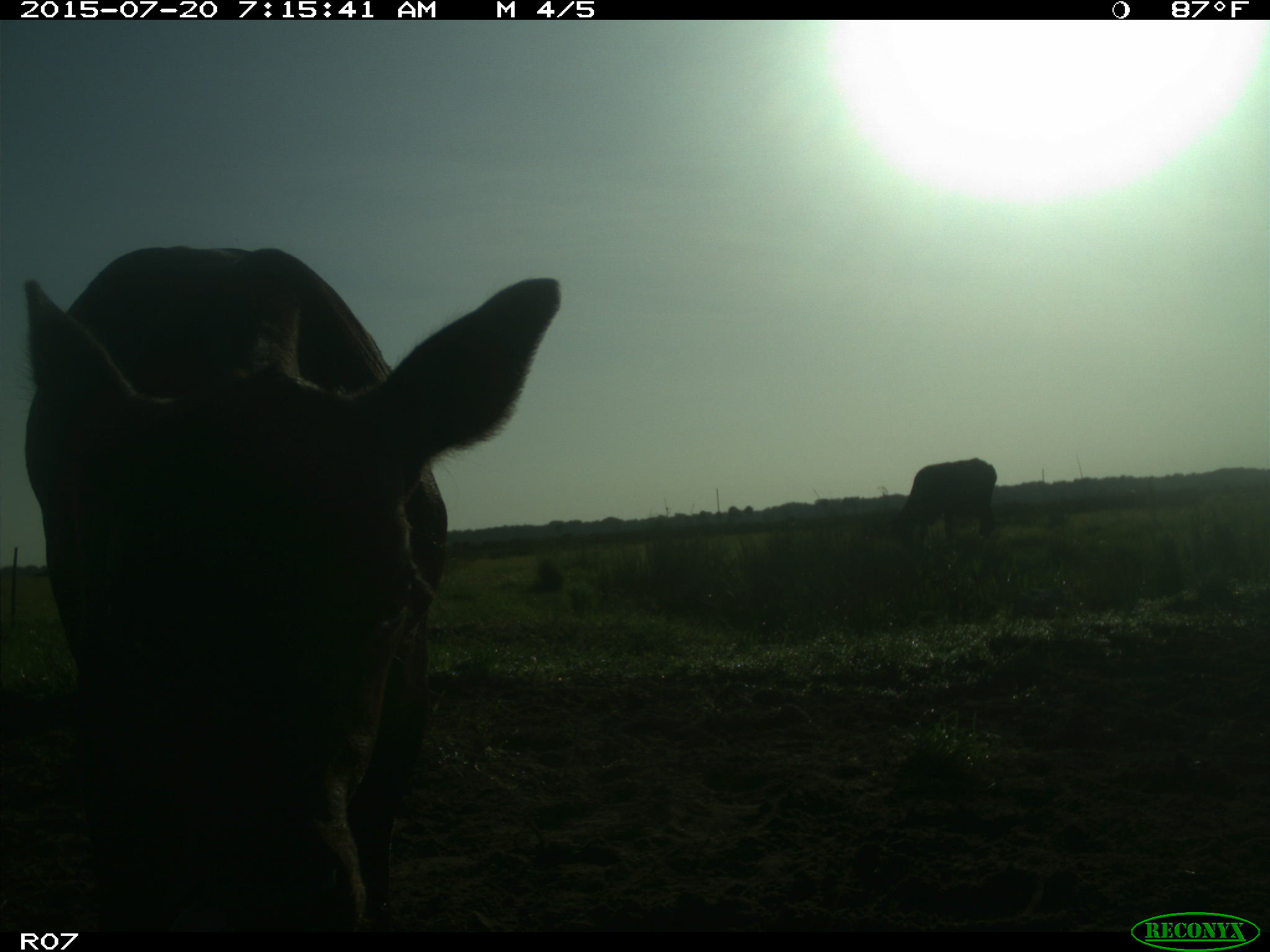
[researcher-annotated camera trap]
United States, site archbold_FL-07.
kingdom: Animalia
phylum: Chordata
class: Mammalia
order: Artiodactyla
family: Bovidae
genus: Bos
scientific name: Bos taurus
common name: domestic cow